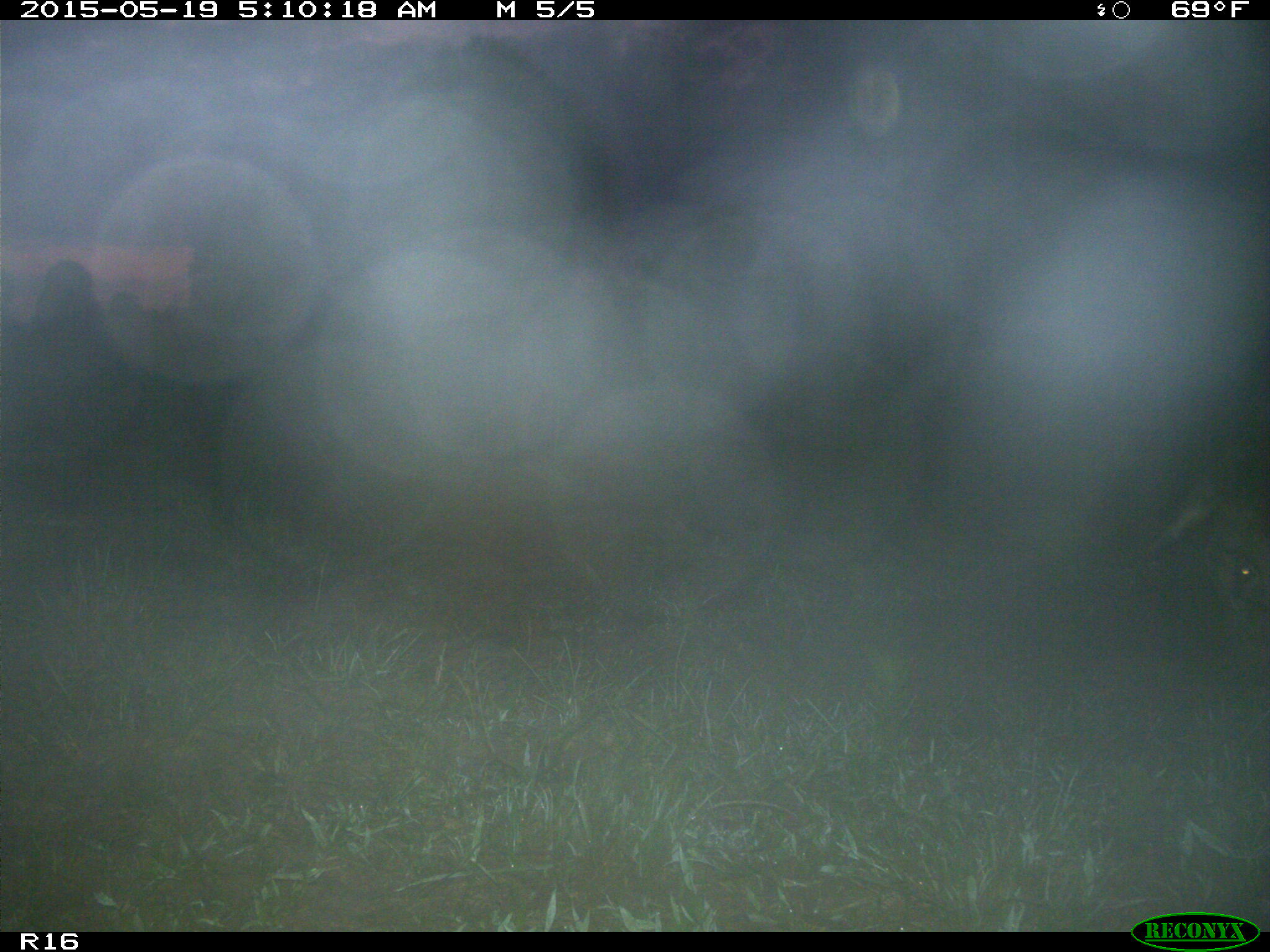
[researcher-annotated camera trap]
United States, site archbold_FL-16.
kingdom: Animalia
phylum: Chordata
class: Mammalia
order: Artiodactyla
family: Bovidae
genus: Bos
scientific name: Bos taurus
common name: domestic cow